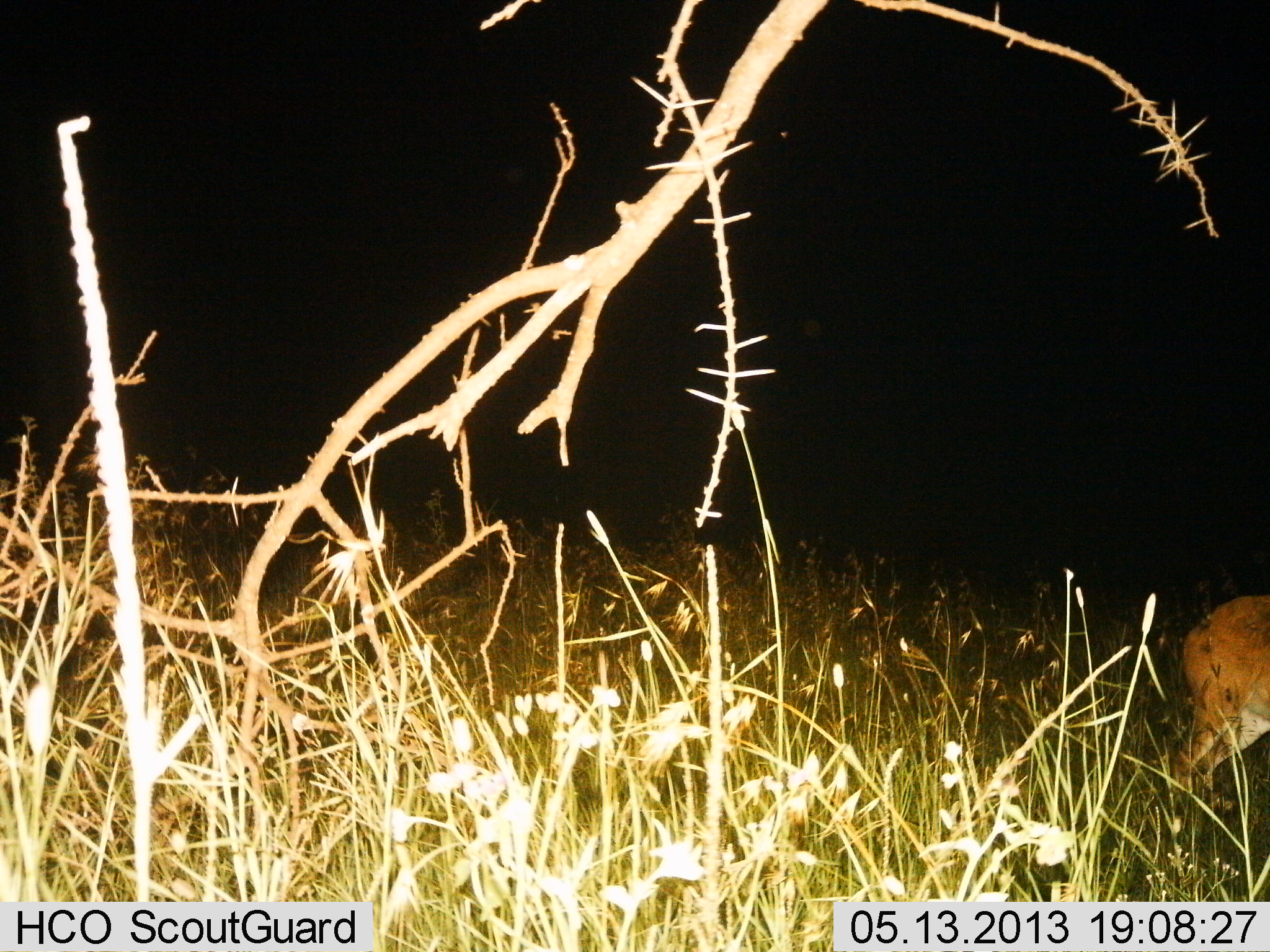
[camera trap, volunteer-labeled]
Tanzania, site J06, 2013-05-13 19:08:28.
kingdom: Animalia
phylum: Chordata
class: Mammalia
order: Artiodactyla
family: Bovidae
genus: Redunca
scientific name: Redunca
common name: reedbuck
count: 1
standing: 89%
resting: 0%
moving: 0%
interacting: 0%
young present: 0%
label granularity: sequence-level